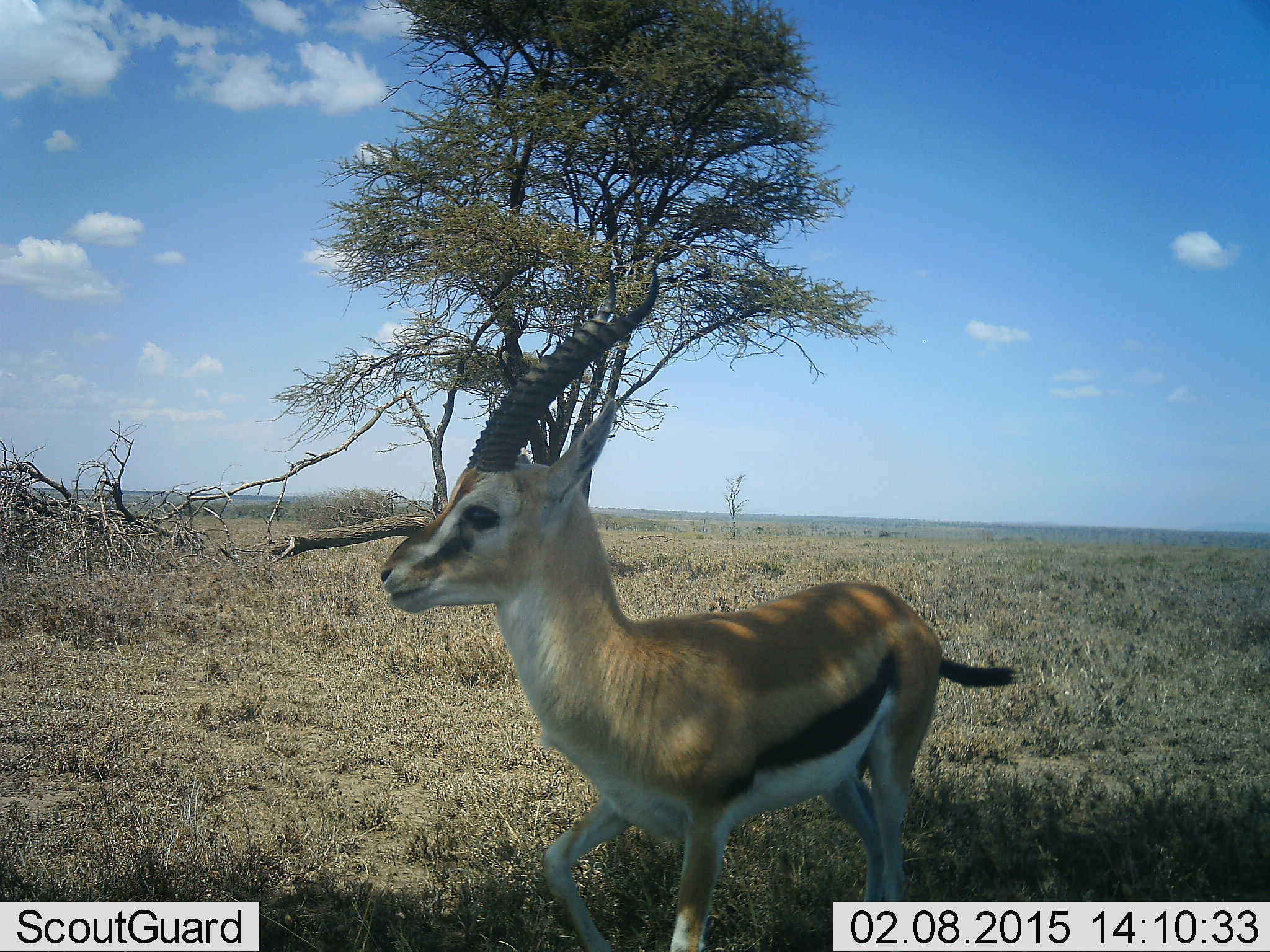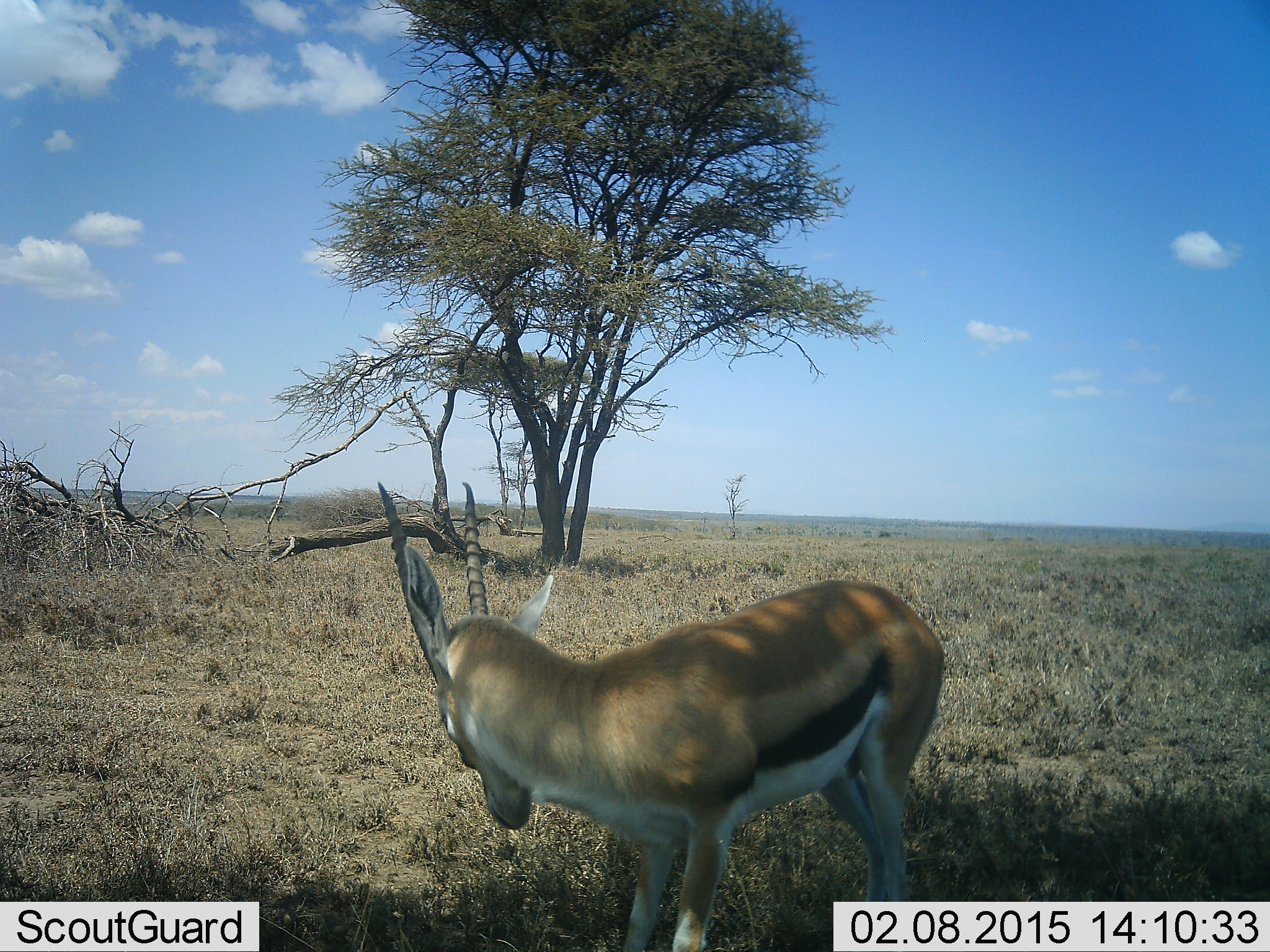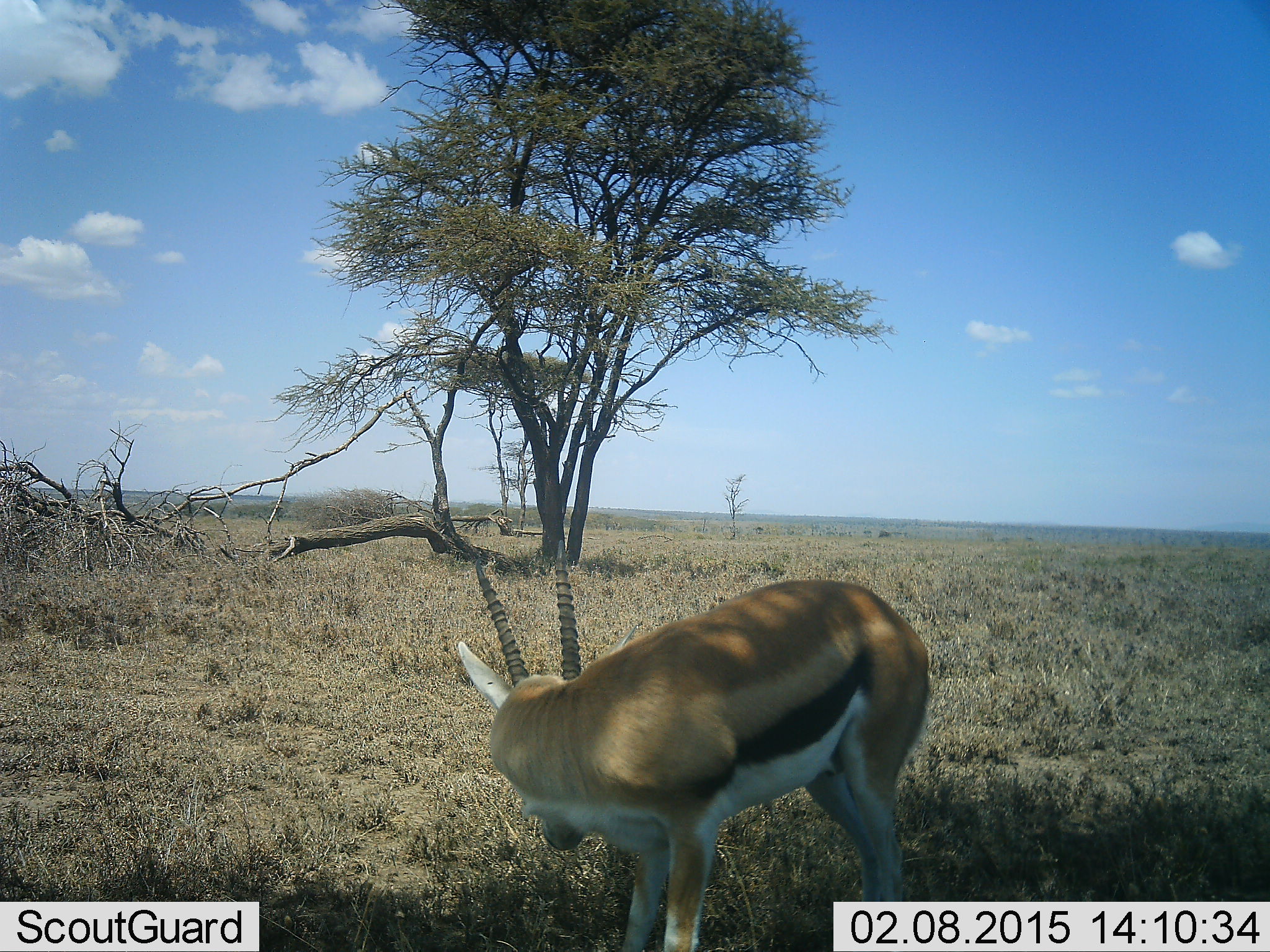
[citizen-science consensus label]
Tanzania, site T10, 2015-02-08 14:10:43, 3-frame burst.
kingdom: Animalia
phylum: Chordata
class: Mammalia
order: Artiodactyla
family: Bovidae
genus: Eudorcas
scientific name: Eudorcas thomsonii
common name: thomson's gazelle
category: gazellethomsons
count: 1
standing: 90%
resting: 0%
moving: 30%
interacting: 0%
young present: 0%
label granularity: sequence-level